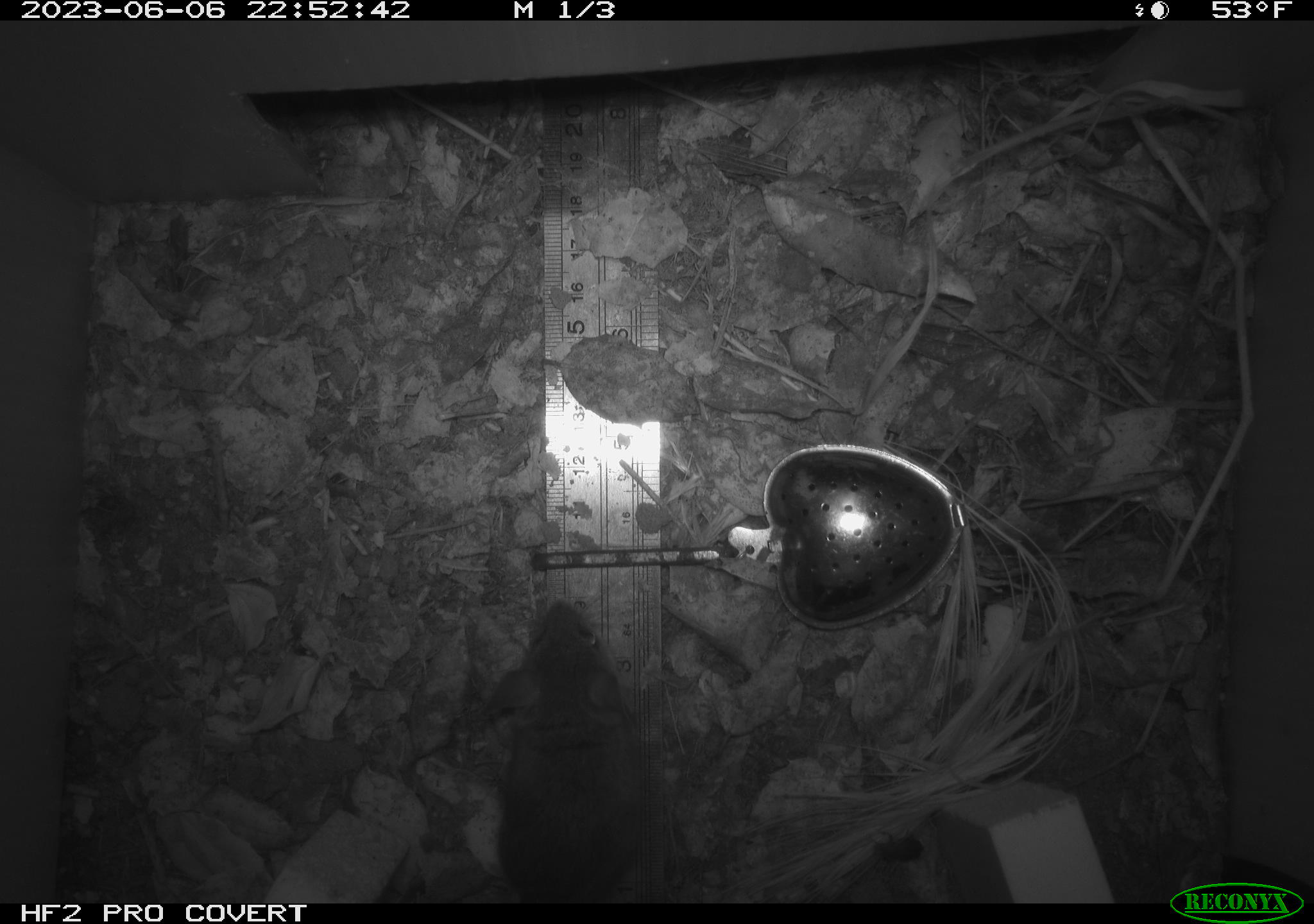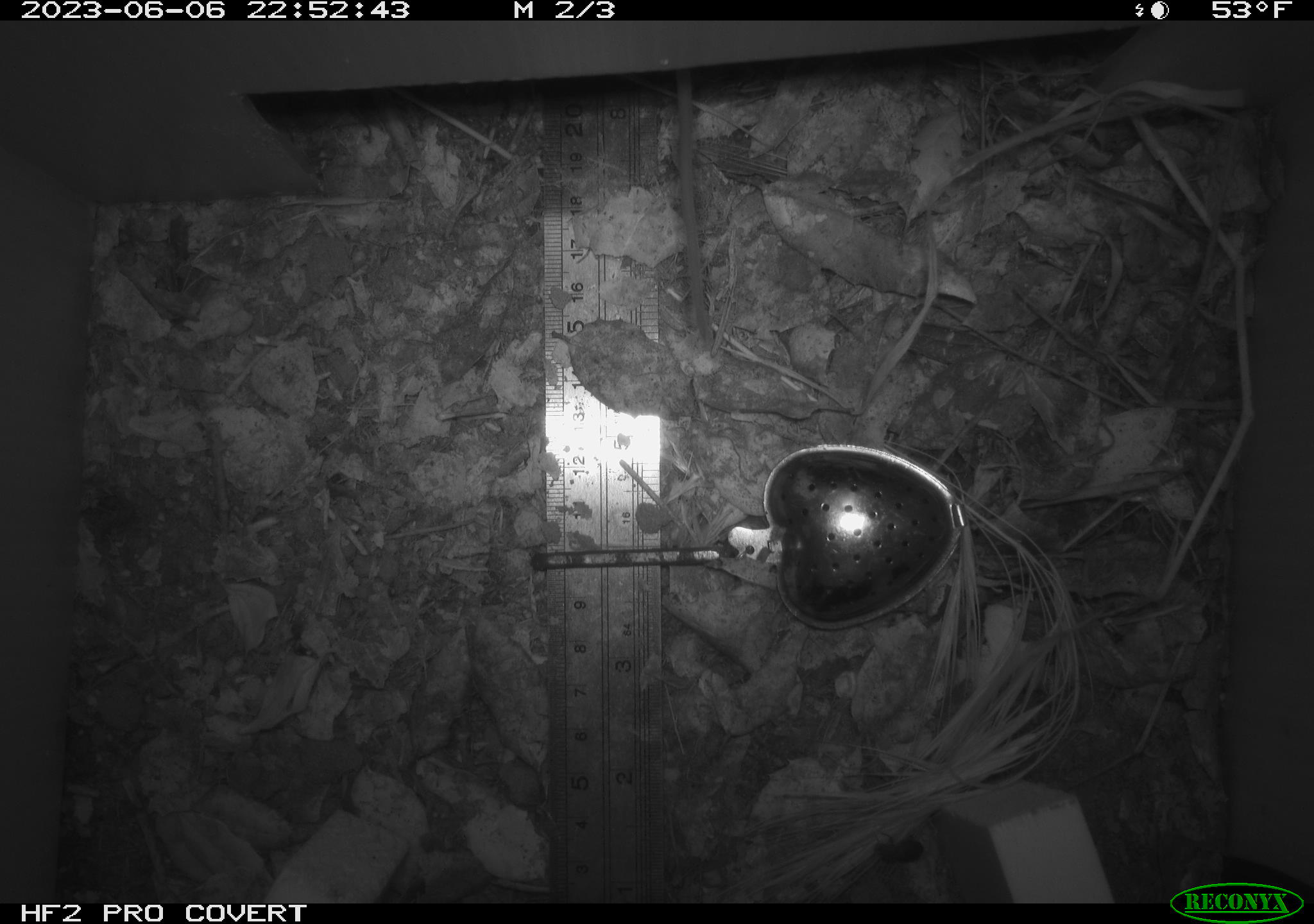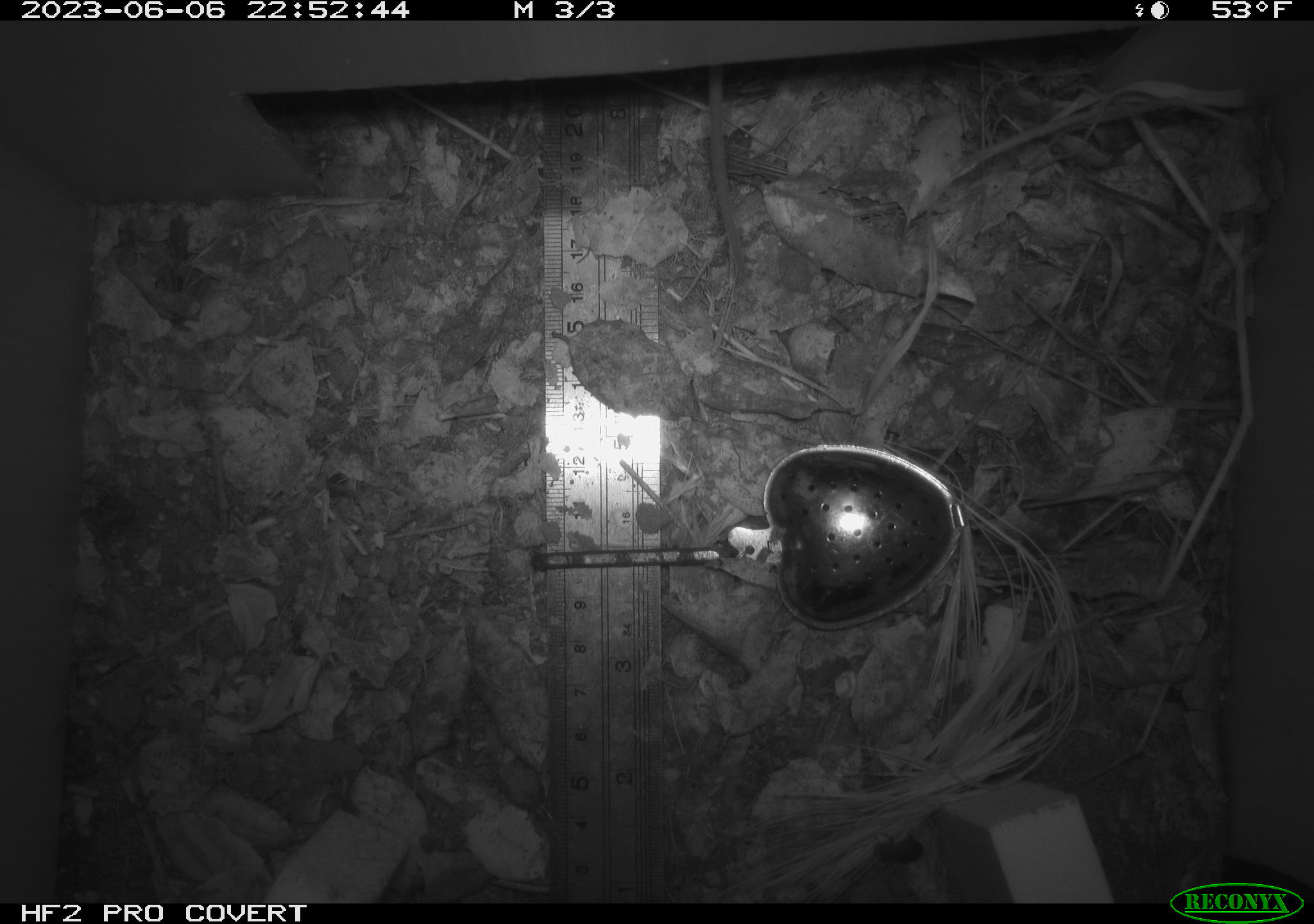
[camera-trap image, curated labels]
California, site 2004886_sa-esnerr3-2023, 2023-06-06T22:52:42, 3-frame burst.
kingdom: Animalia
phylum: Chordata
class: Mammalia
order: Rodentia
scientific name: Rodentia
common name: mouse species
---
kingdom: Animalia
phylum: Chordata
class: Mammalia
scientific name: Mammalia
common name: small mammal